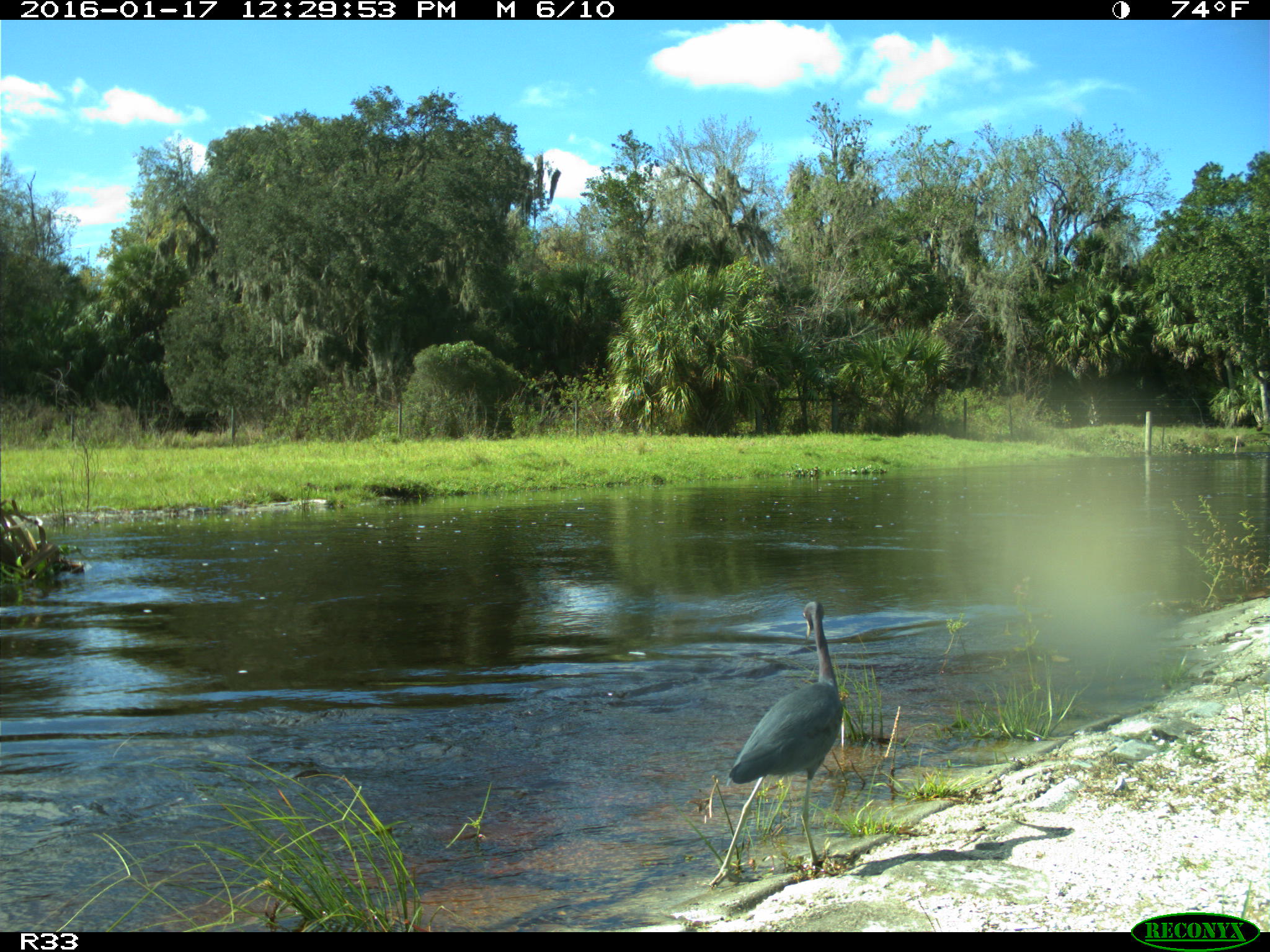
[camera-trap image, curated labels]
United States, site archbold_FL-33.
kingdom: Animalia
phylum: Chordata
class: Aves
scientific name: Aves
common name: birds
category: unidentified bird